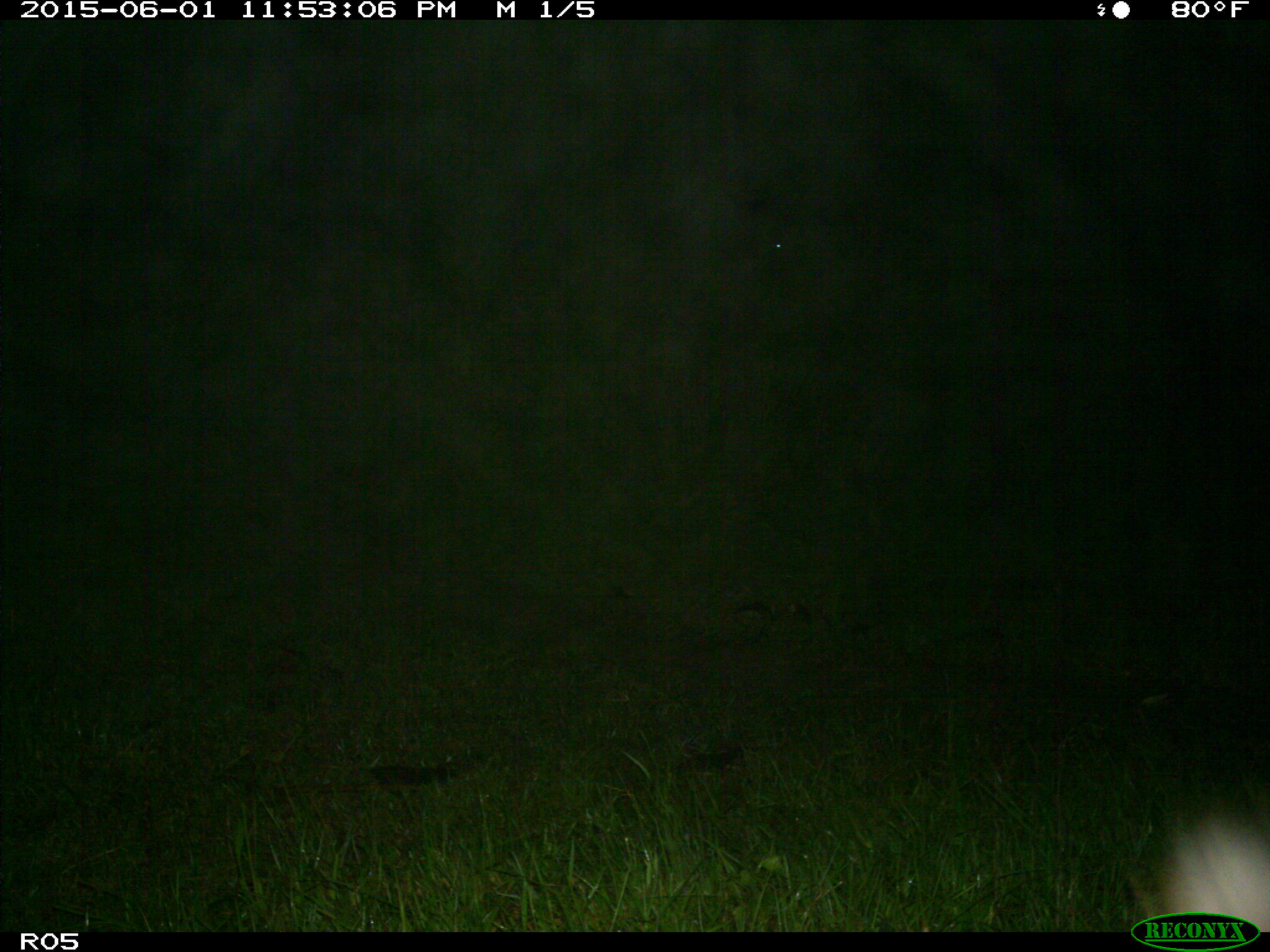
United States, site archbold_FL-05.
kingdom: Animalia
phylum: Chordata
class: Mammalia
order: Artiodactyla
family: Bovidae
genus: Bos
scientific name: Bos taurus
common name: domestic cow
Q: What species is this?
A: Bos taurus (domestic cow).